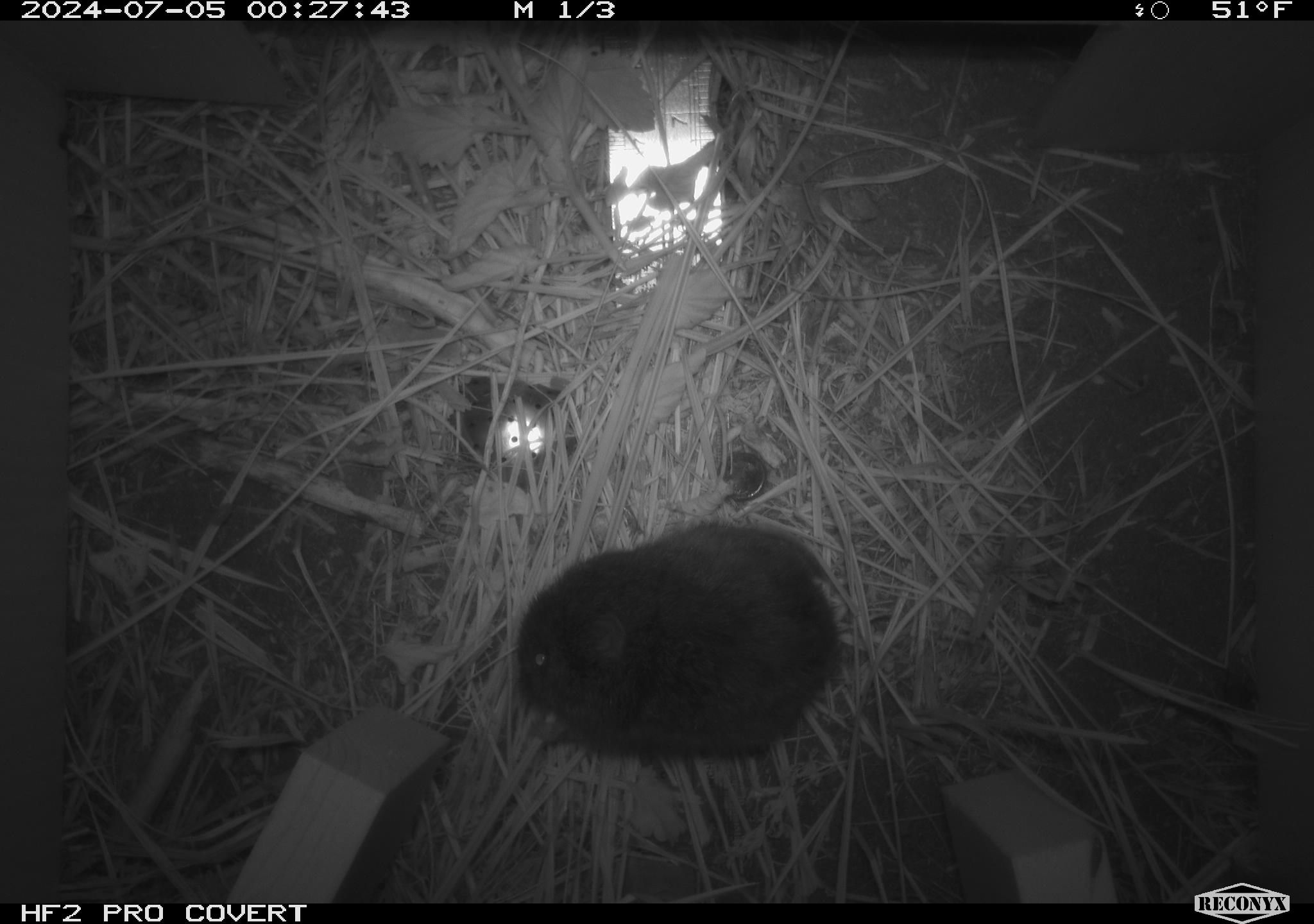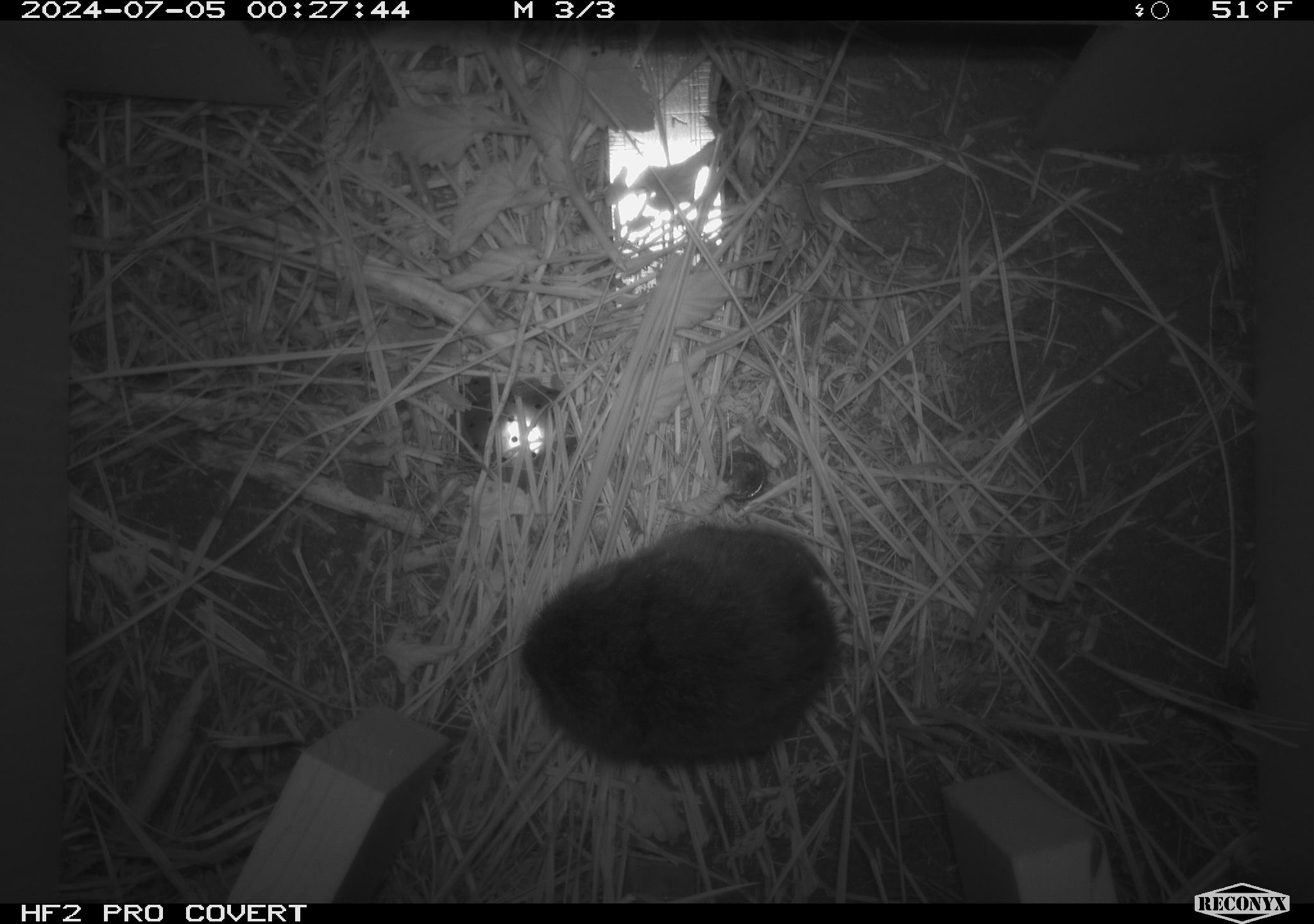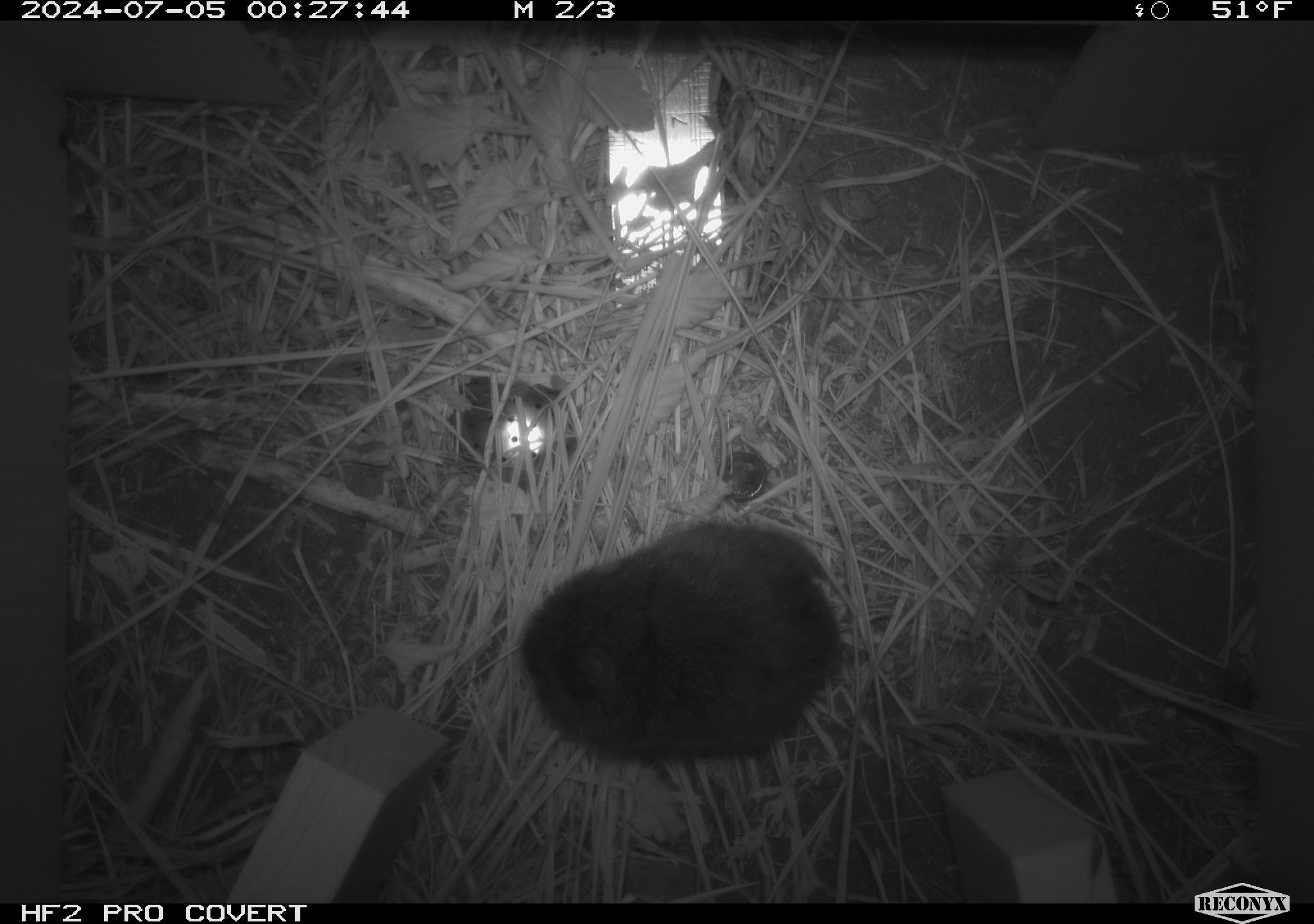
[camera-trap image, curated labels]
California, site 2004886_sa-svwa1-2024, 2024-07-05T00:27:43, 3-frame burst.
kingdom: Animalia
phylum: Chordata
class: Mammalia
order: Rodentia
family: Cricetidae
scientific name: Arvicolinae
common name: voles, lemmings, and muskrats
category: arvicolinae subfamily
Arvicolinae subfamily (voles, lemmings, and muskrats) (Arvicolinae).